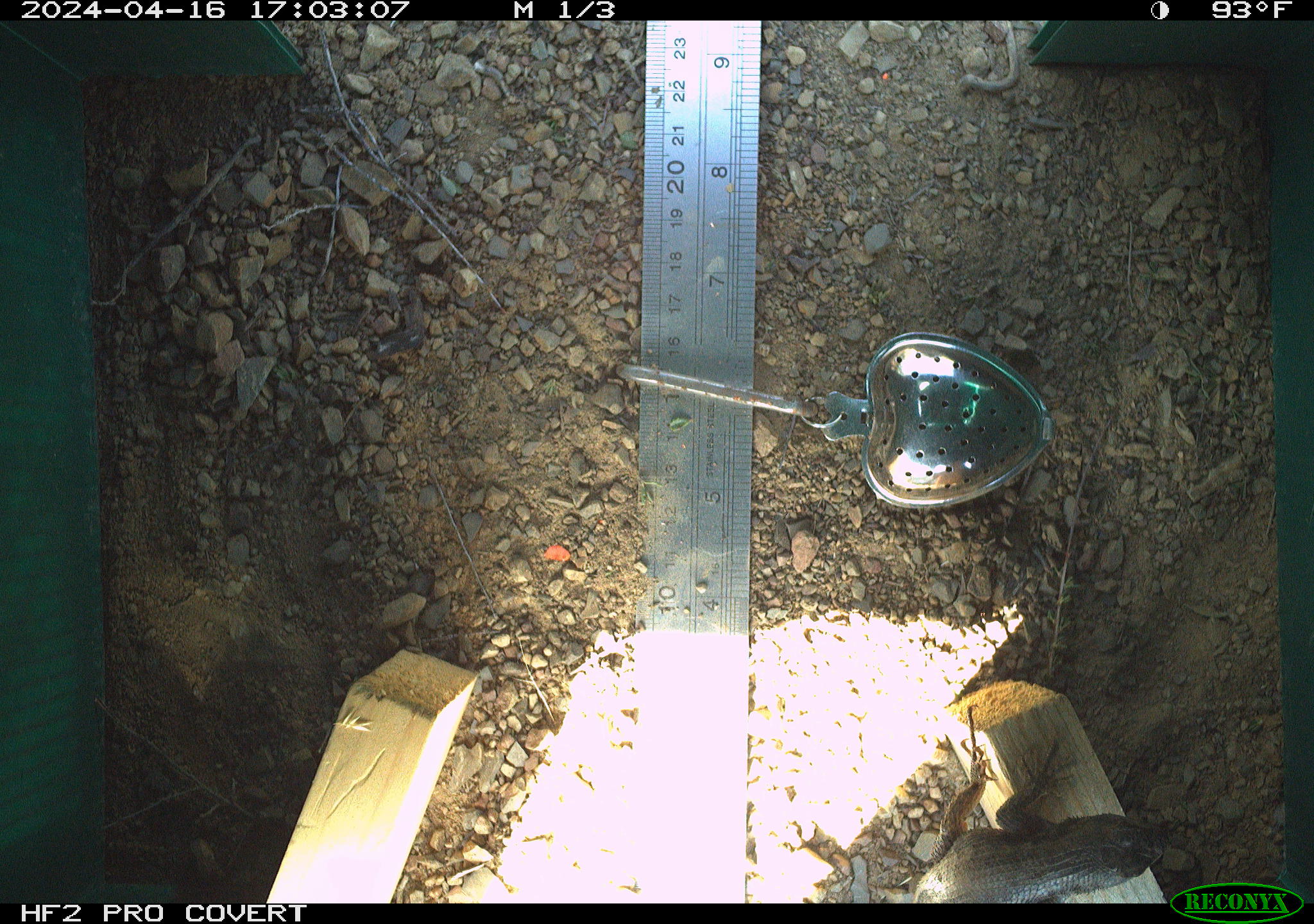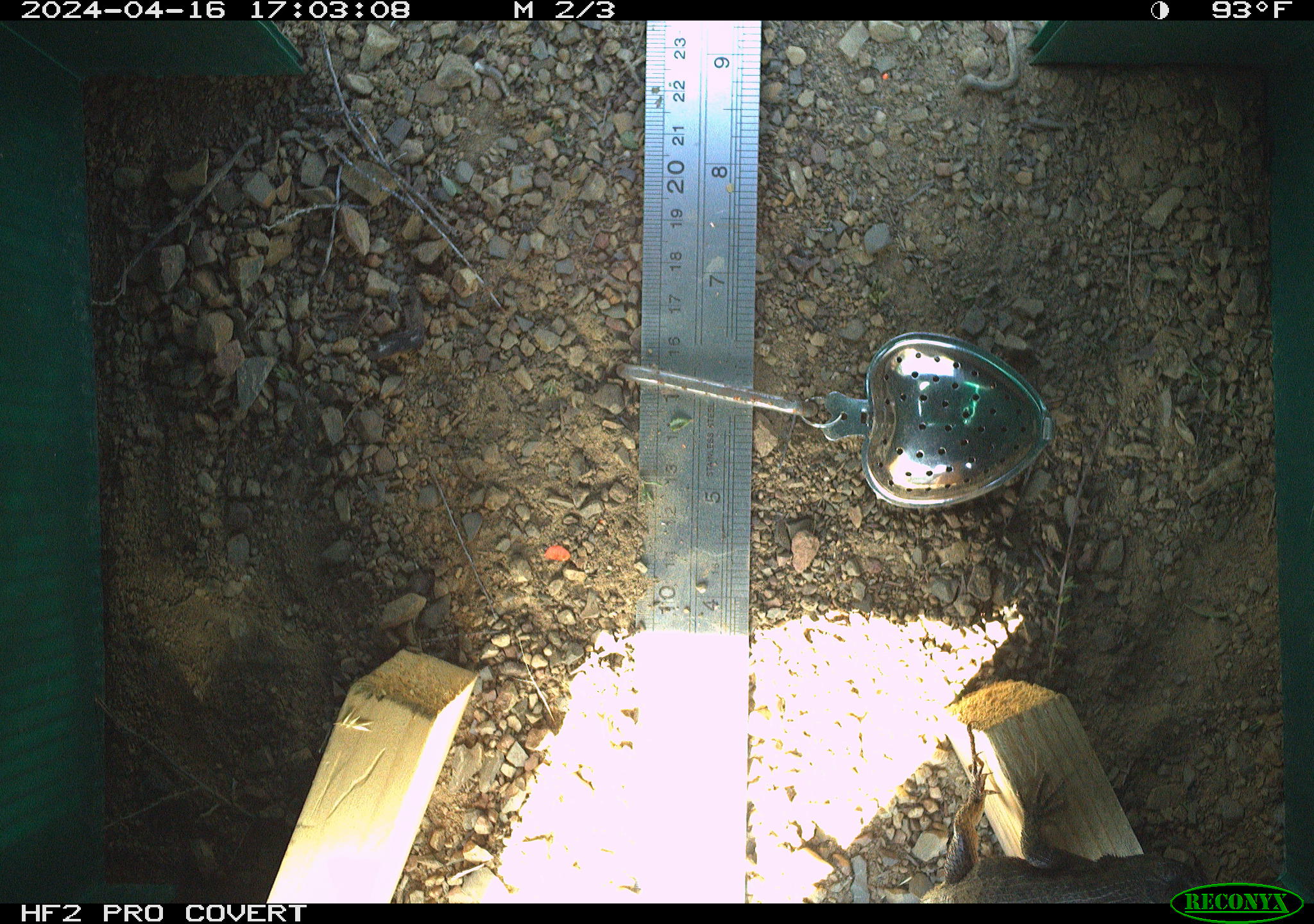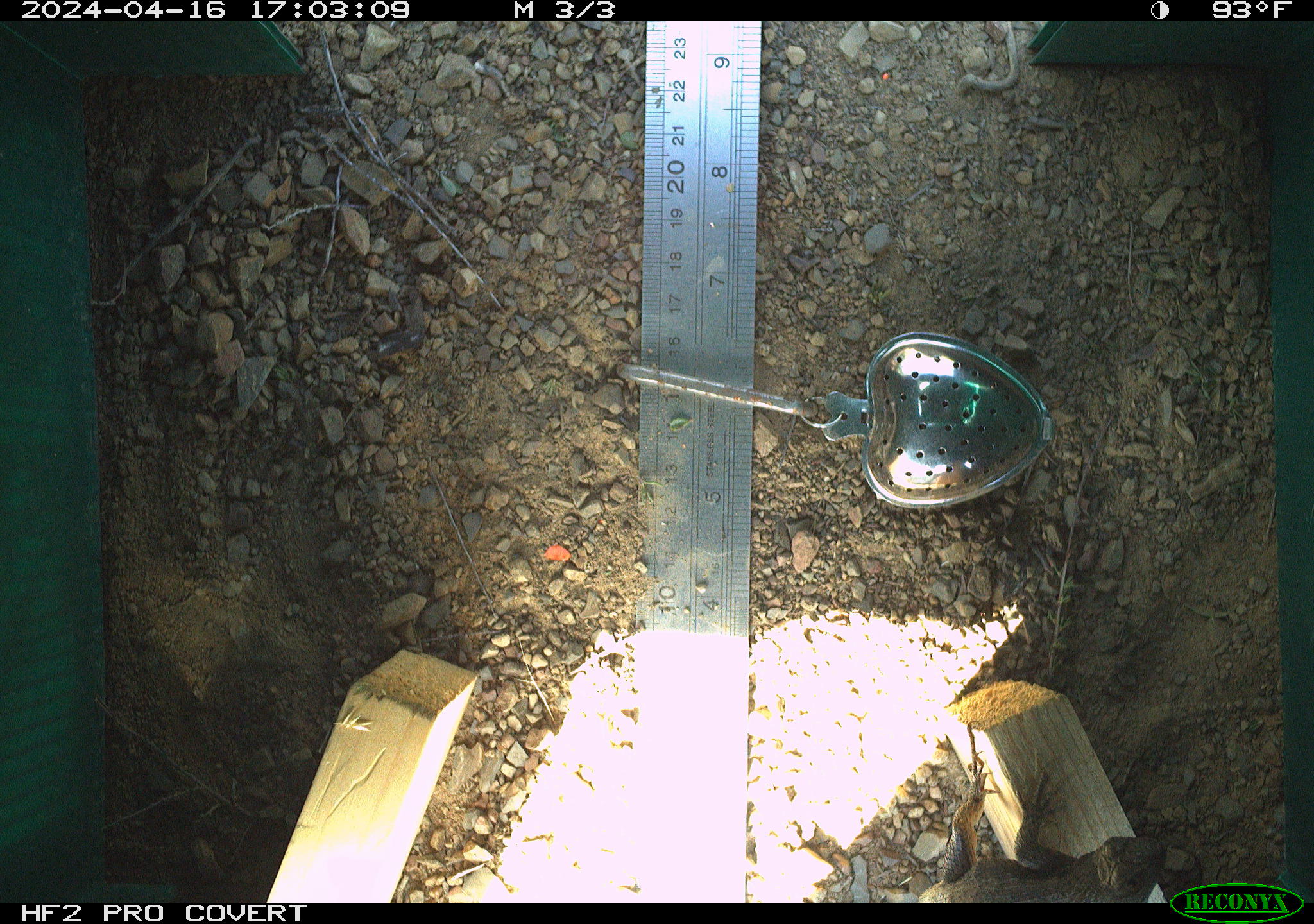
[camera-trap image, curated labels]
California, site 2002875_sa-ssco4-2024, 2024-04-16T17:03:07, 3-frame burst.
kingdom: Animalia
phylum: Chordata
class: Reptilia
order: Squamata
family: Phrynosomatidae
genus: Sceloporus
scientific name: Sceloporus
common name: spiny lizards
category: sceloporus species